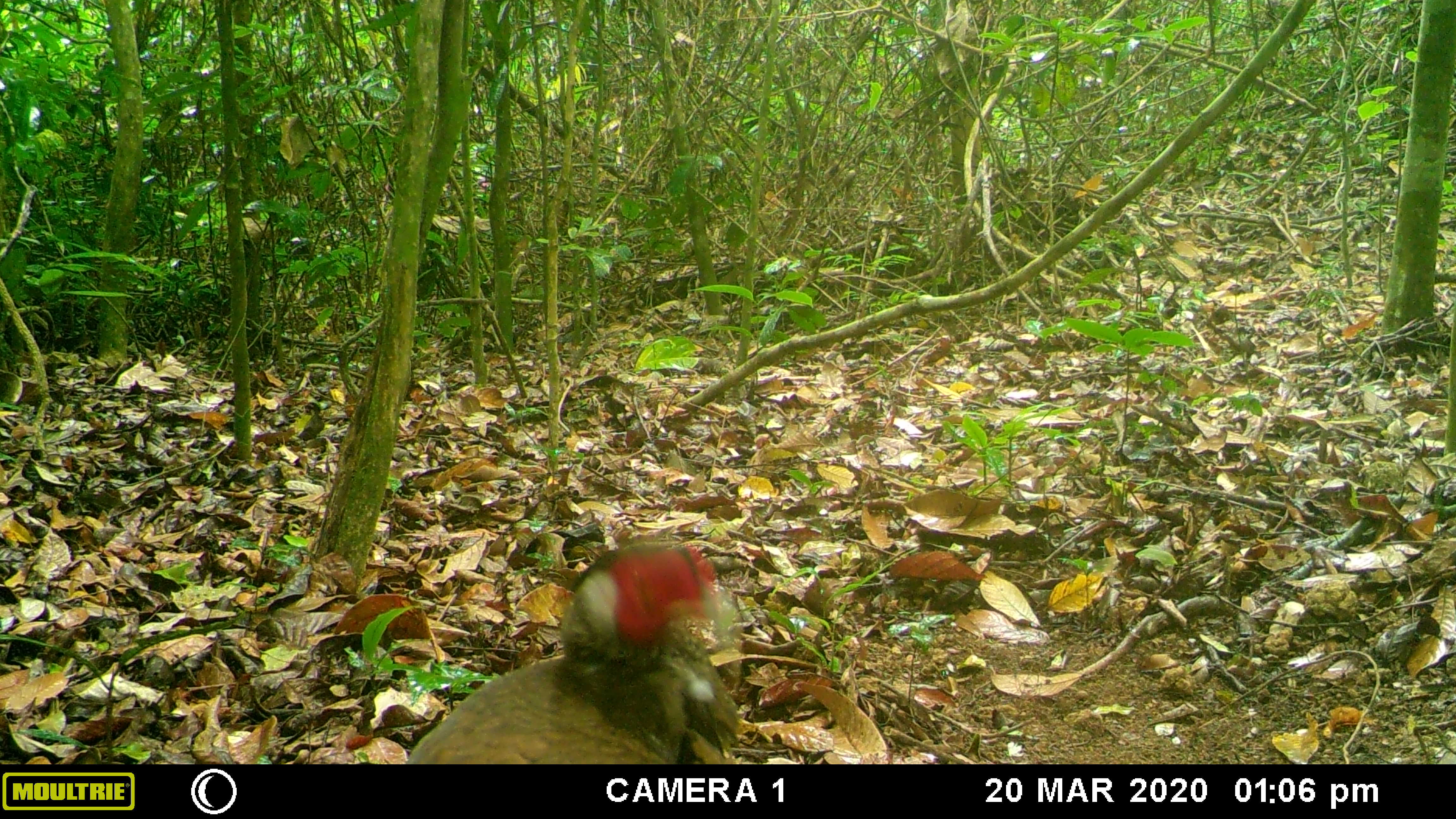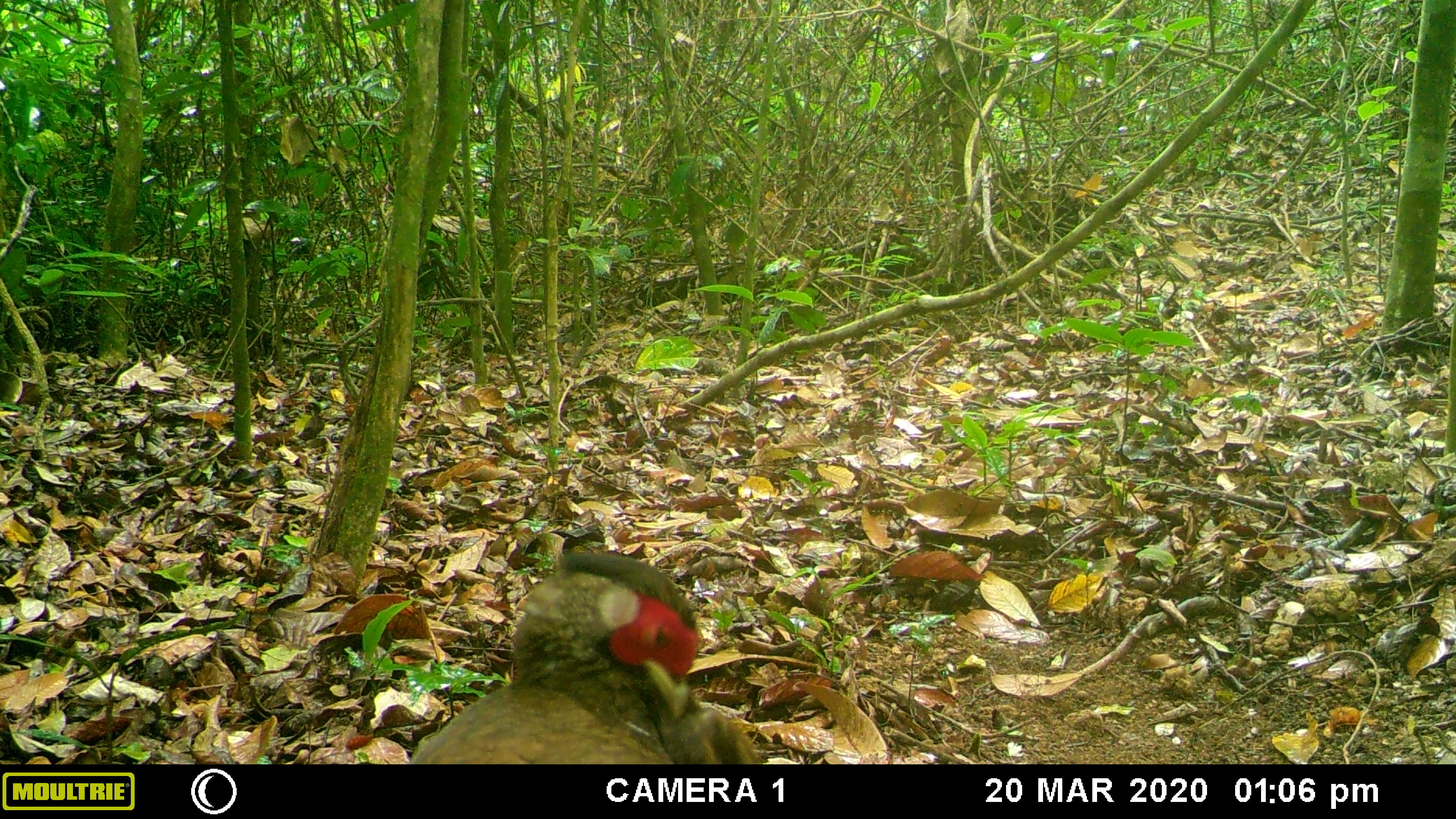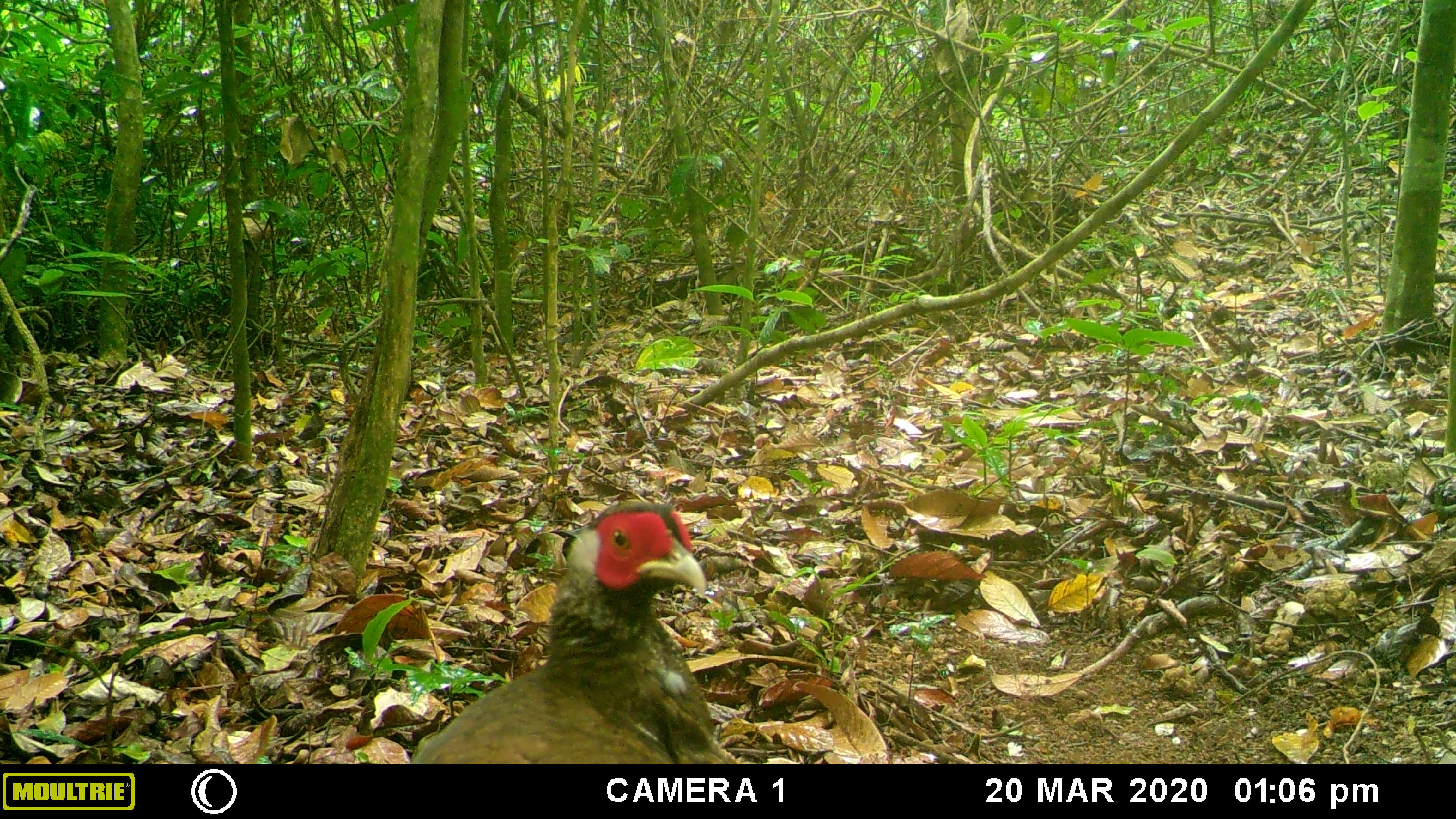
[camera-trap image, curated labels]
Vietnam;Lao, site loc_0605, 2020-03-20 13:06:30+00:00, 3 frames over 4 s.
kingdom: Animalia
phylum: Chordata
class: Aves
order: Galliformes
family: Phasianidae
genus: Lophura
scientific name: Lophura nycthemera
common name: silver pheasant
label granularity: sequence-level